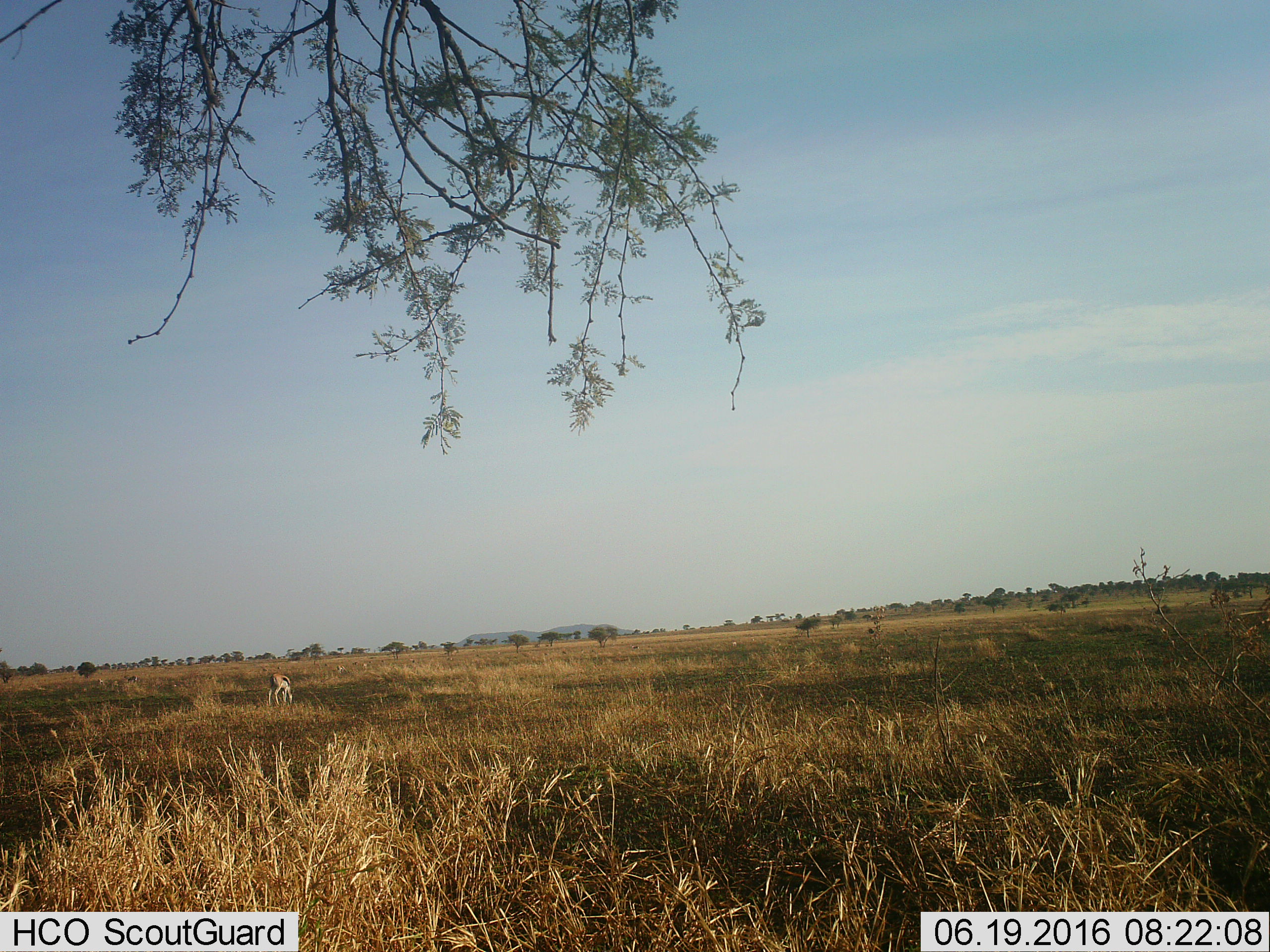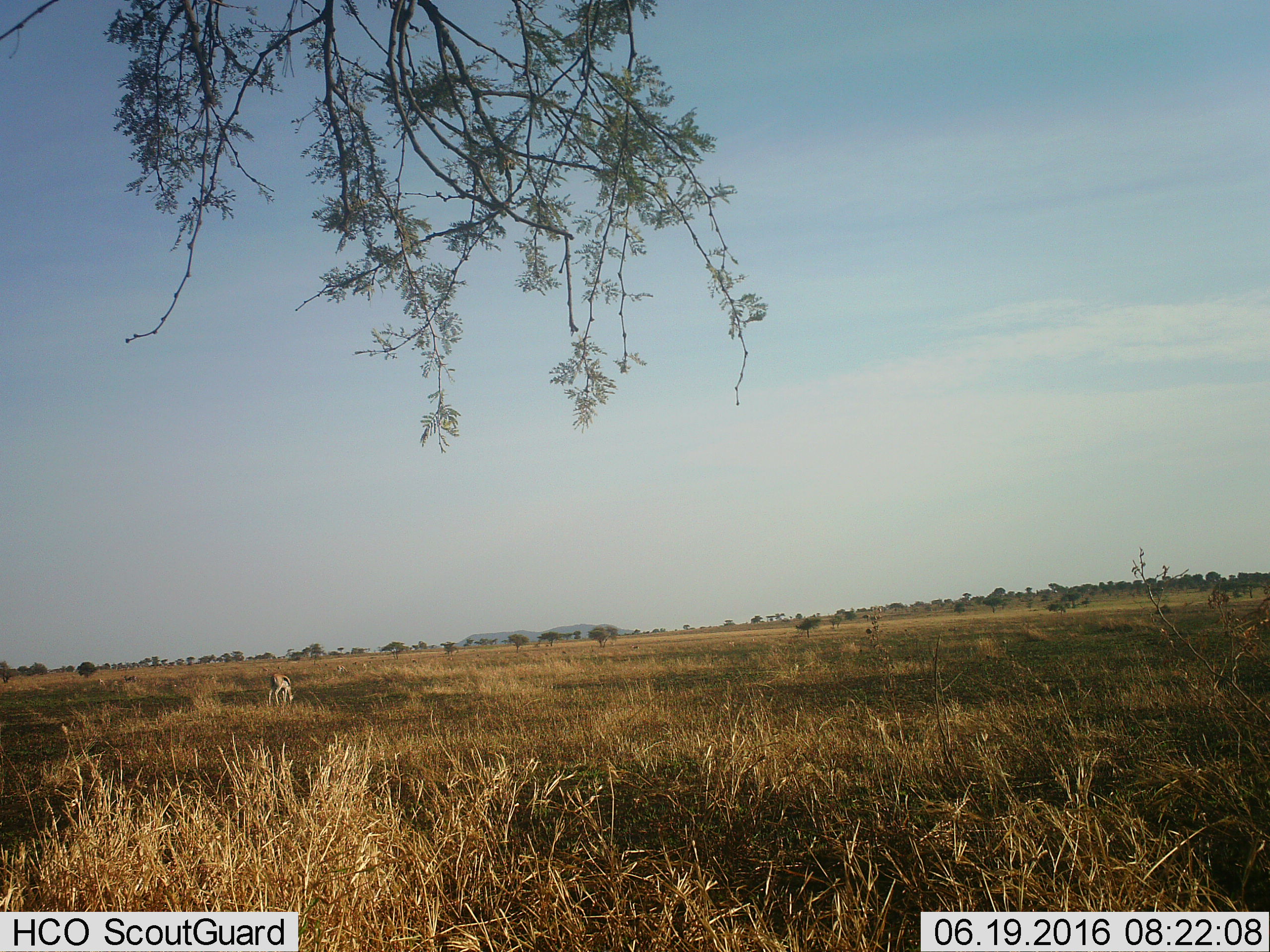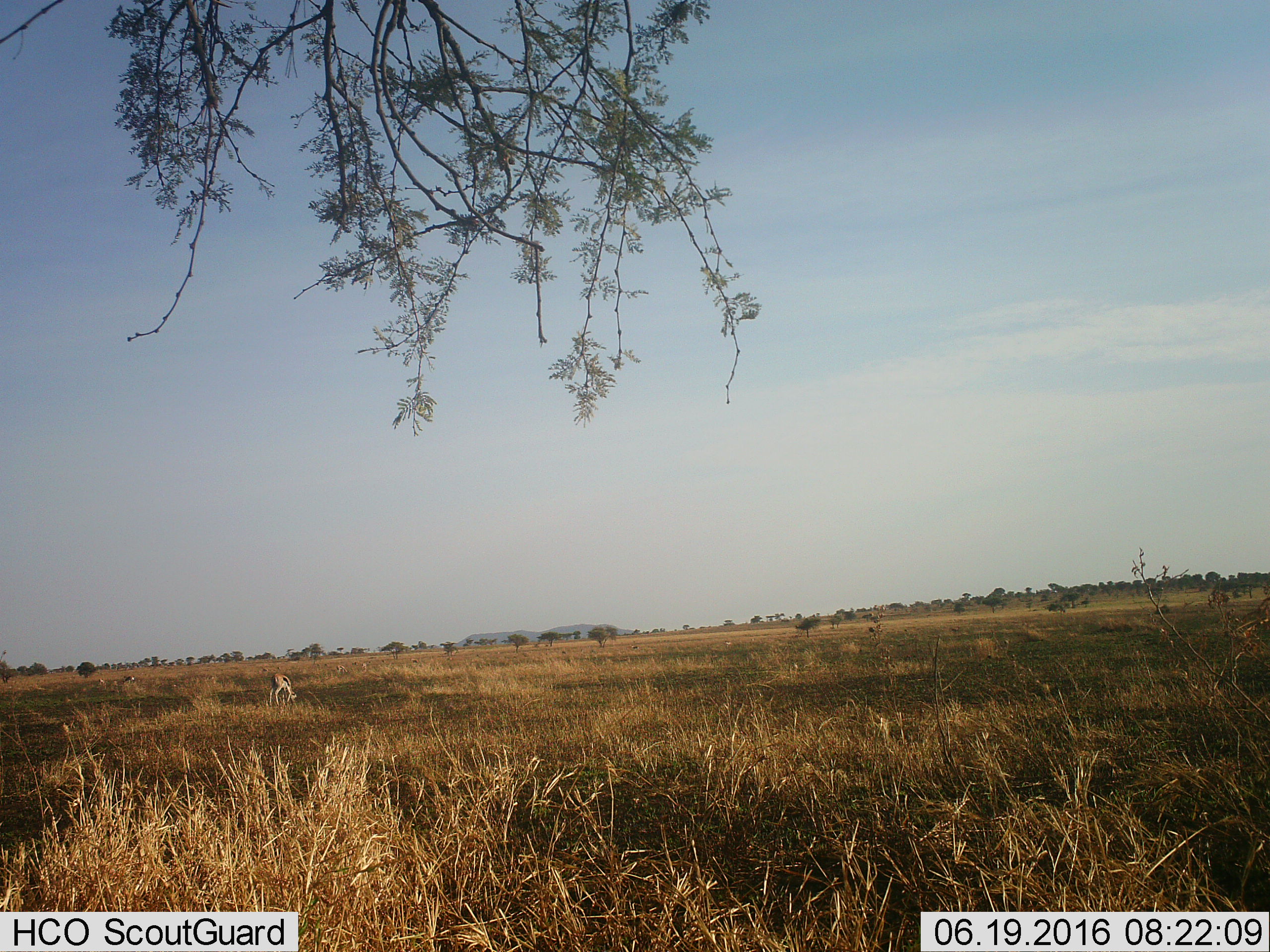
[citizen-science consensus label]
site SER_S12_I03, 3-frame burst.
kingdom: Animalia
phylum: Chordata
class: Mammalia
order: Artiodactyla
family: Bovidae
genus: Eudorcas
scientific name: Eudorcas thomsonii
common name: thomson's gazelle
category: gazellethomsons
Gazellethomsons (thomson's gazelle) (Eudorcas thomsonii), count 5. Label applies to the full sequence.